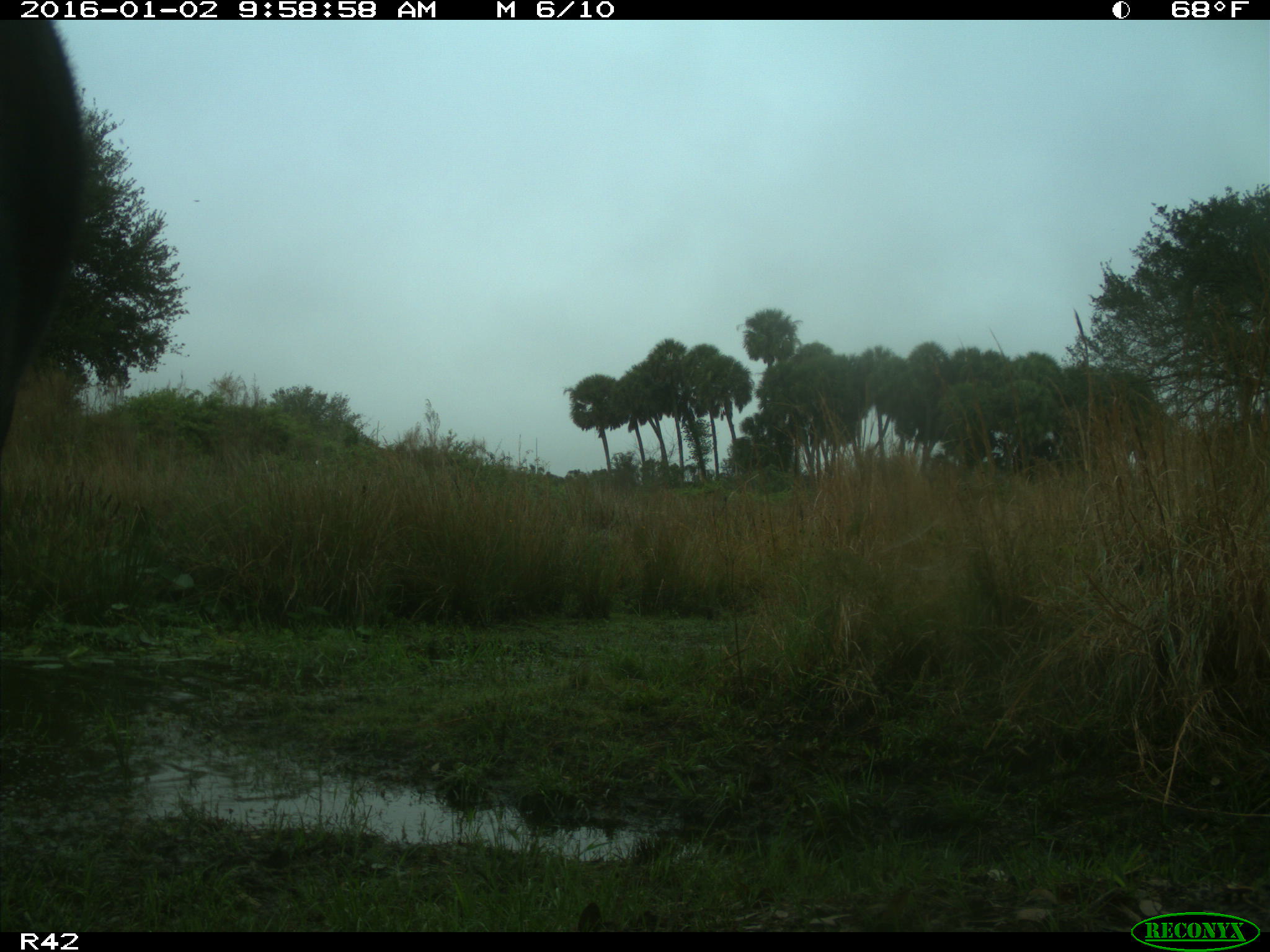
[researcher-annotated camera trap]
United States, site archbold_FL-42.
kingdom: Animalia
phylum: Chordata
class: Mammalia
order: Artiodactyla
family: Bovidae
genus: Bos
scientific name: Bos taurus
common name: domestic cow